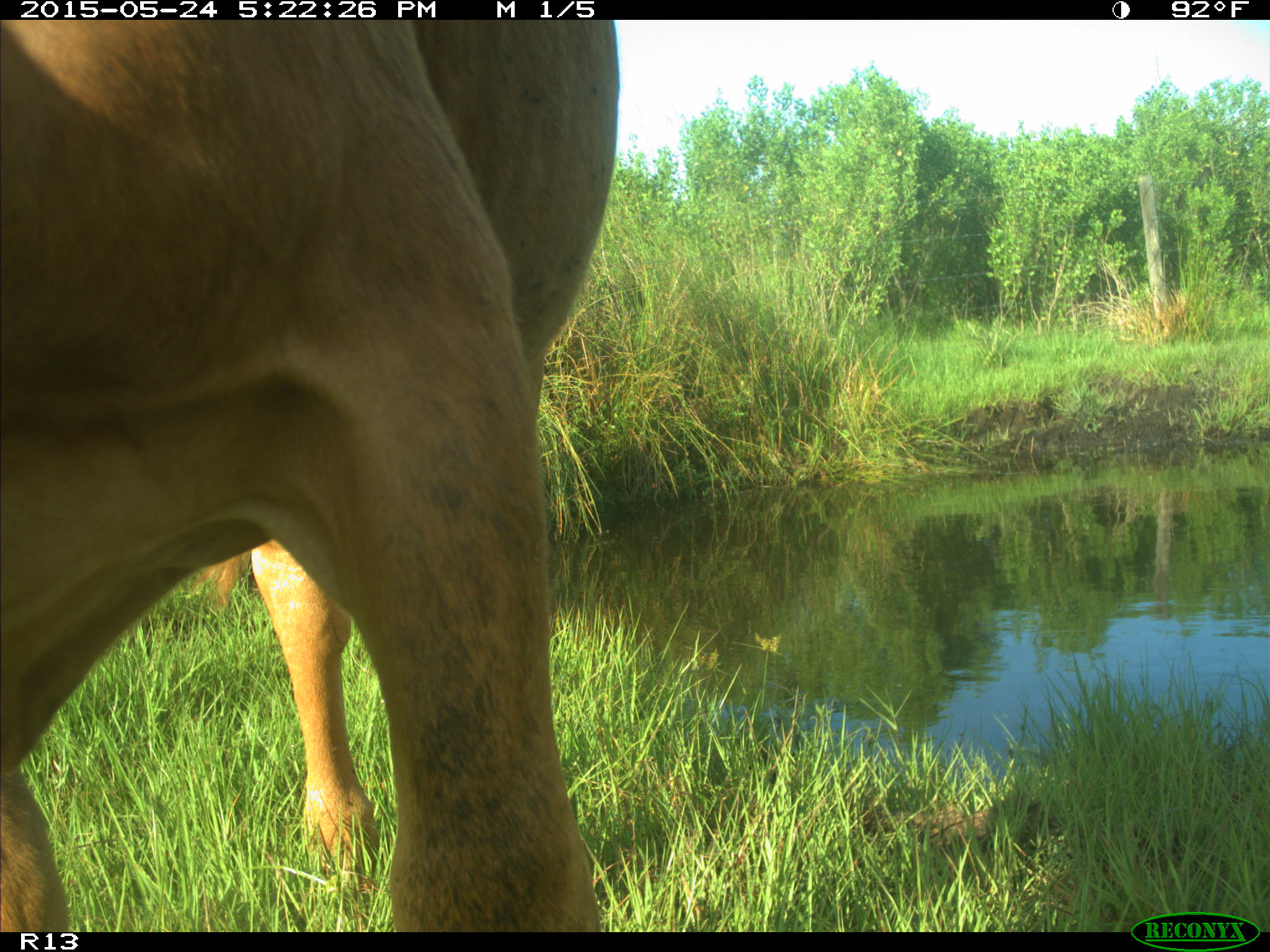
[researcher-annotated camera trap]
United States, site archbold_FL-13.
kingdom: Animalia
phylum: Chordata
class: Mammalia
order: Artiodactyla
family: Bovidae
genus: Bos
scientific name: Bos taurus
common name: domestic cow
Bos taurus (domestic cow).